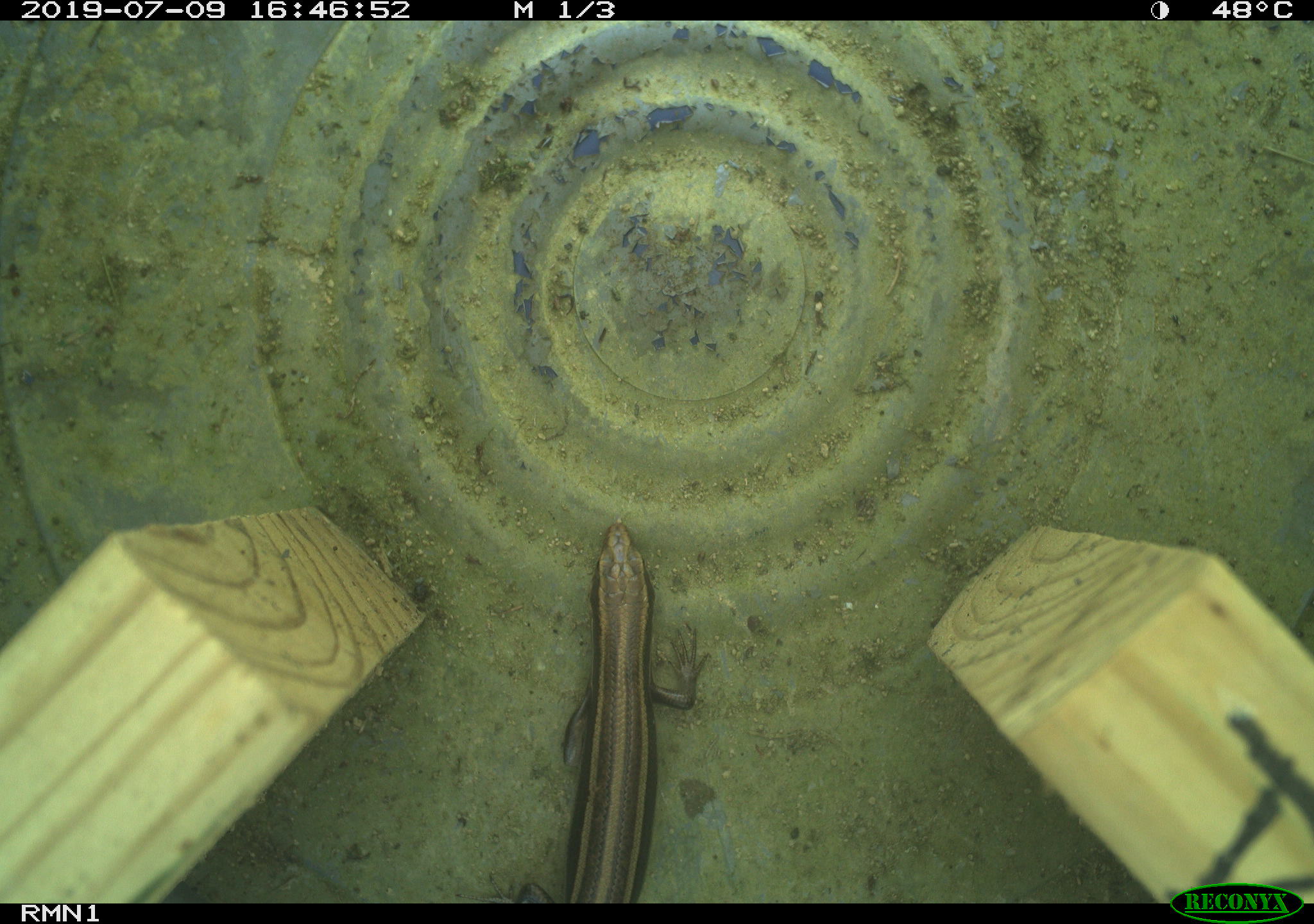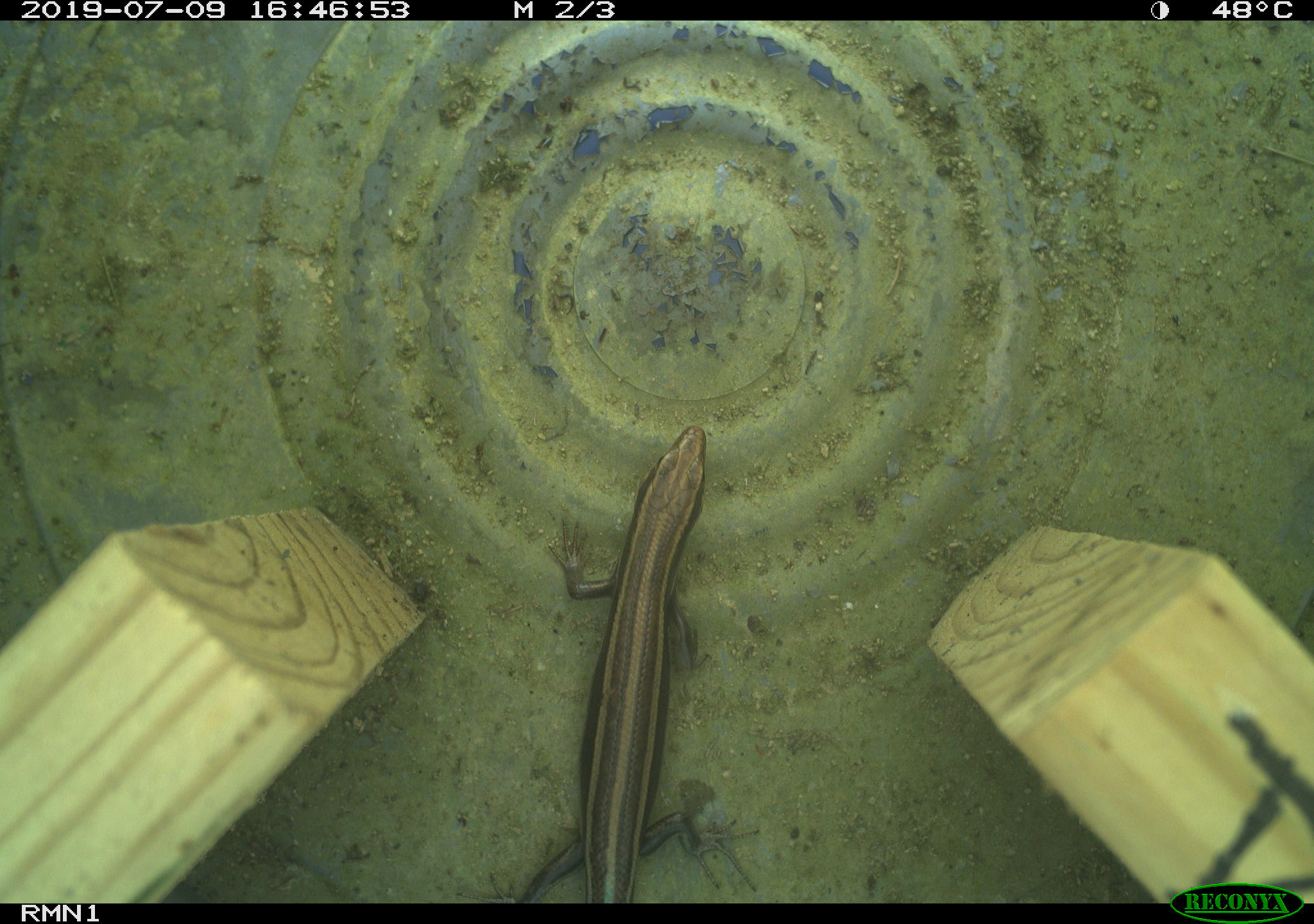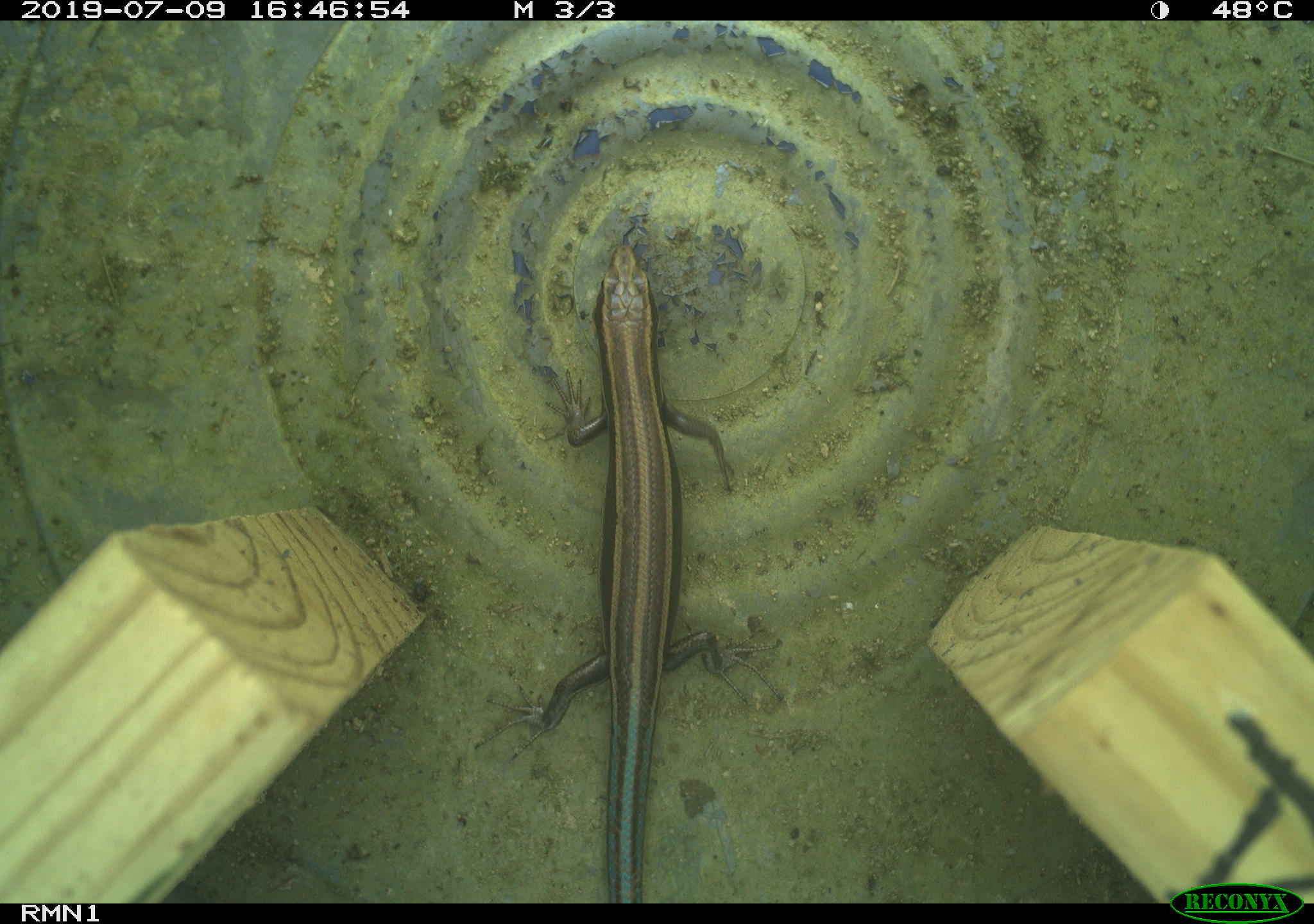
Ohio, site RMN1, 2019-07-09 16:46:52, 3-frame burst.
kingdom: Animalia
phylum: Chordata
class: Reptilia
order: Squamata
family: Scincidae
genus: Plestiodon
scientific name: Plestiodon fasciatus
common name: common five-lined skink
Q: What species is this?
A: Common five-lined skink (Plestiodon fasciatus).